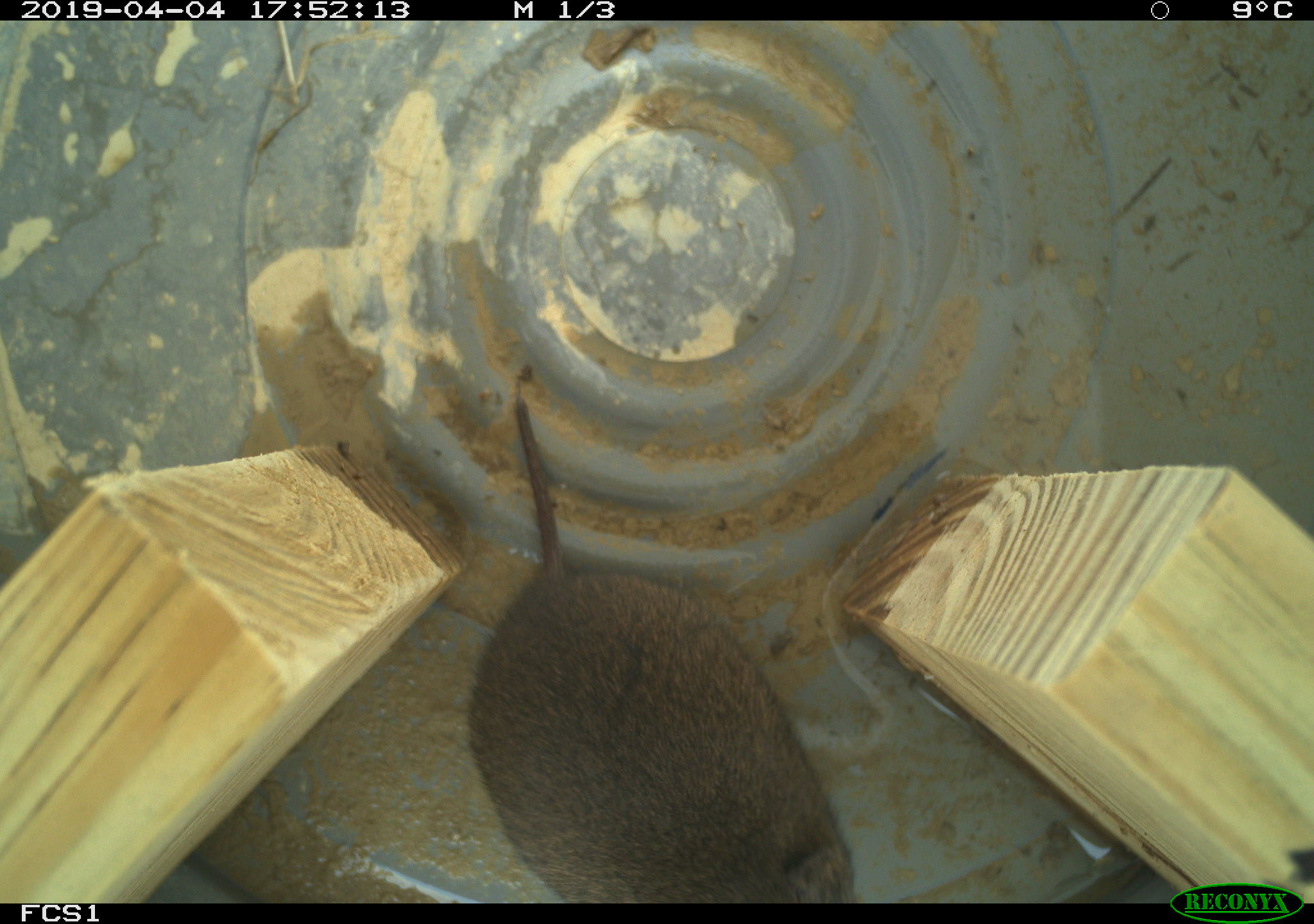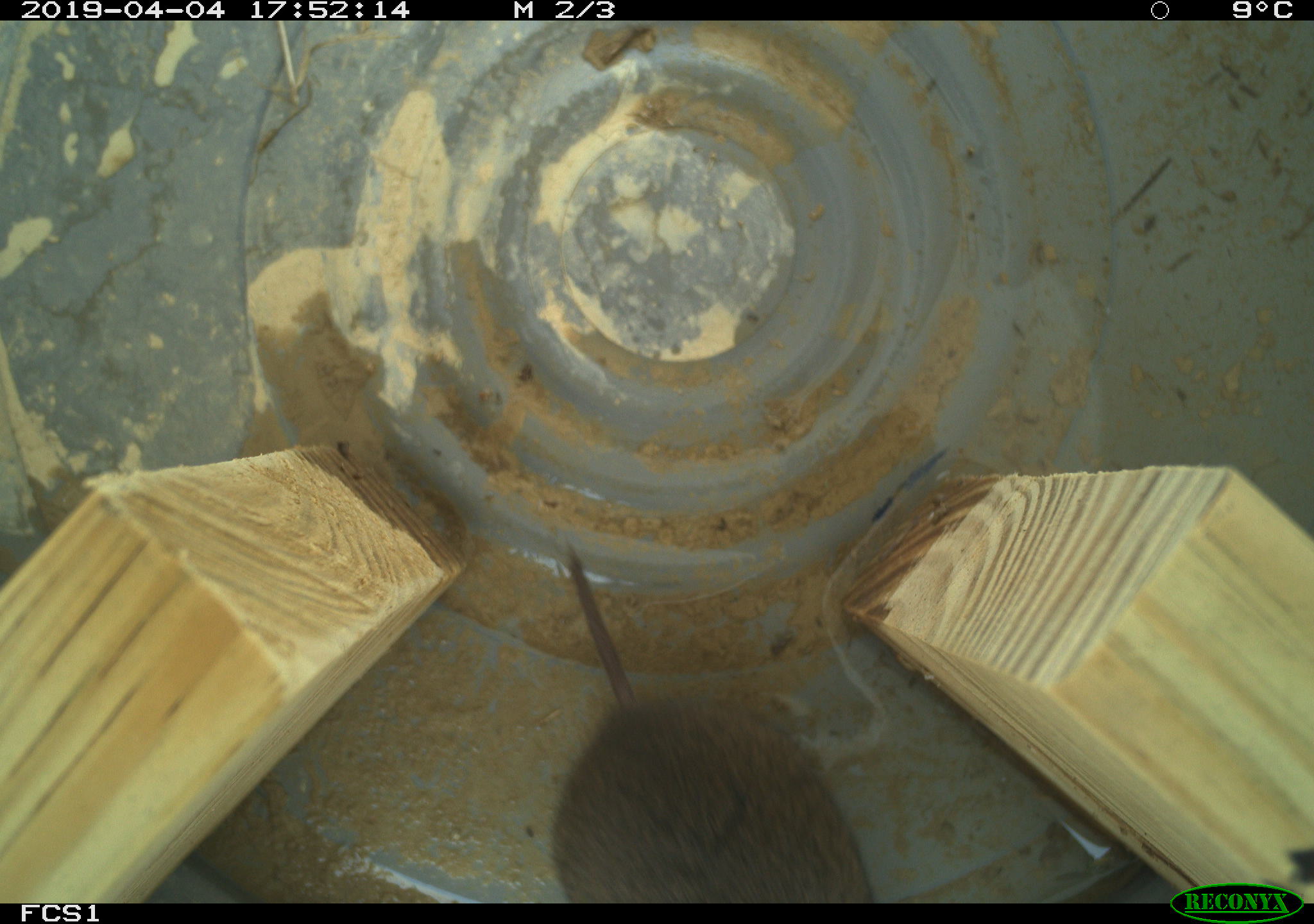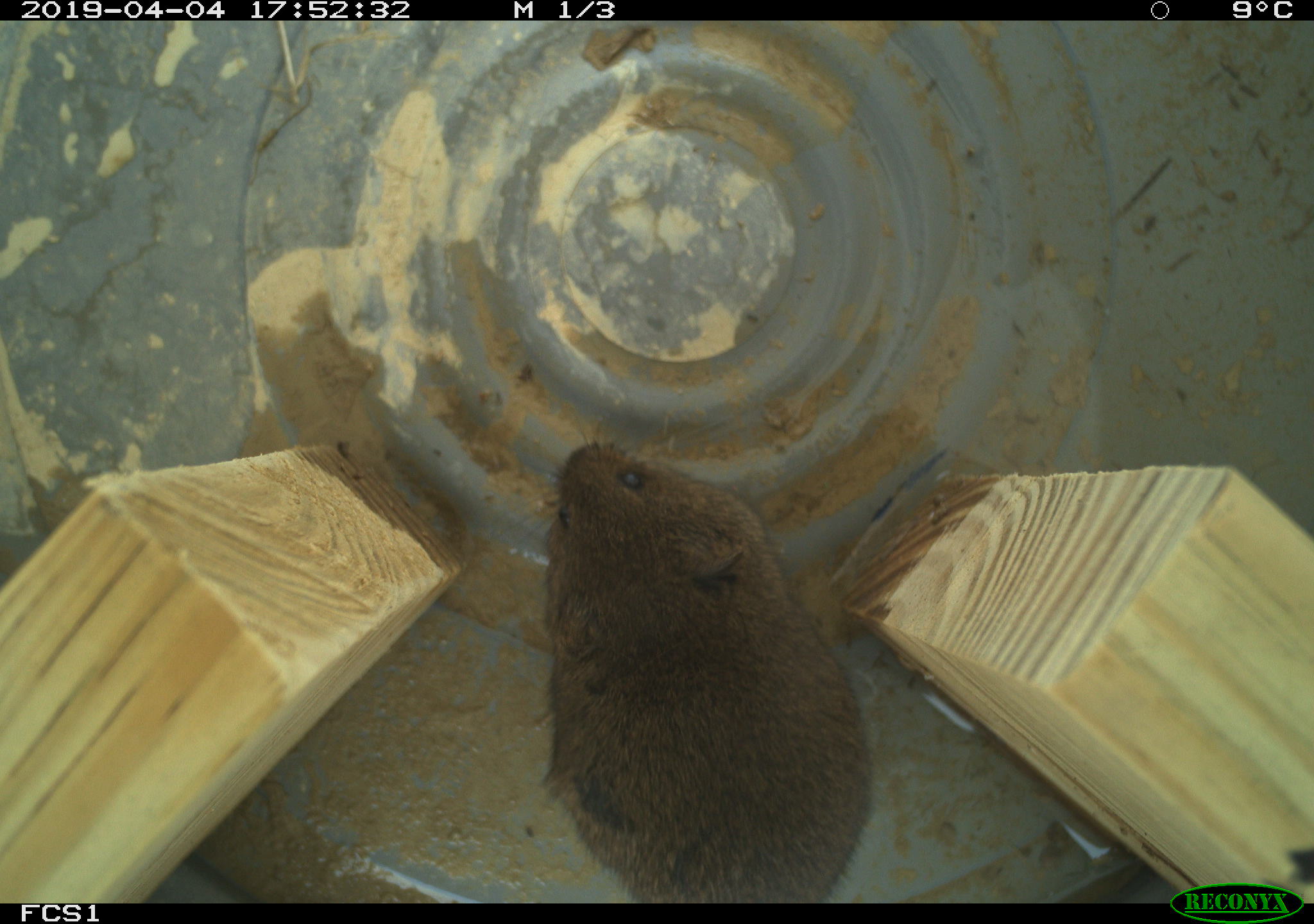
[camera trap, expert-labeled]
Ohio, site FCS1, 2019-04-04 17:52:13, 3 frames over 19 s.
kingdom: Animalia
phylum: Chordata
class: Mammalia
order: Rodentia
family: Cricetidae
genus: Microtus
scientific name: Microtus pennsylvanicus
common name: meadow vole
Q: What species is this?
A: Meadow vole (Microtus pennsylvanicus).